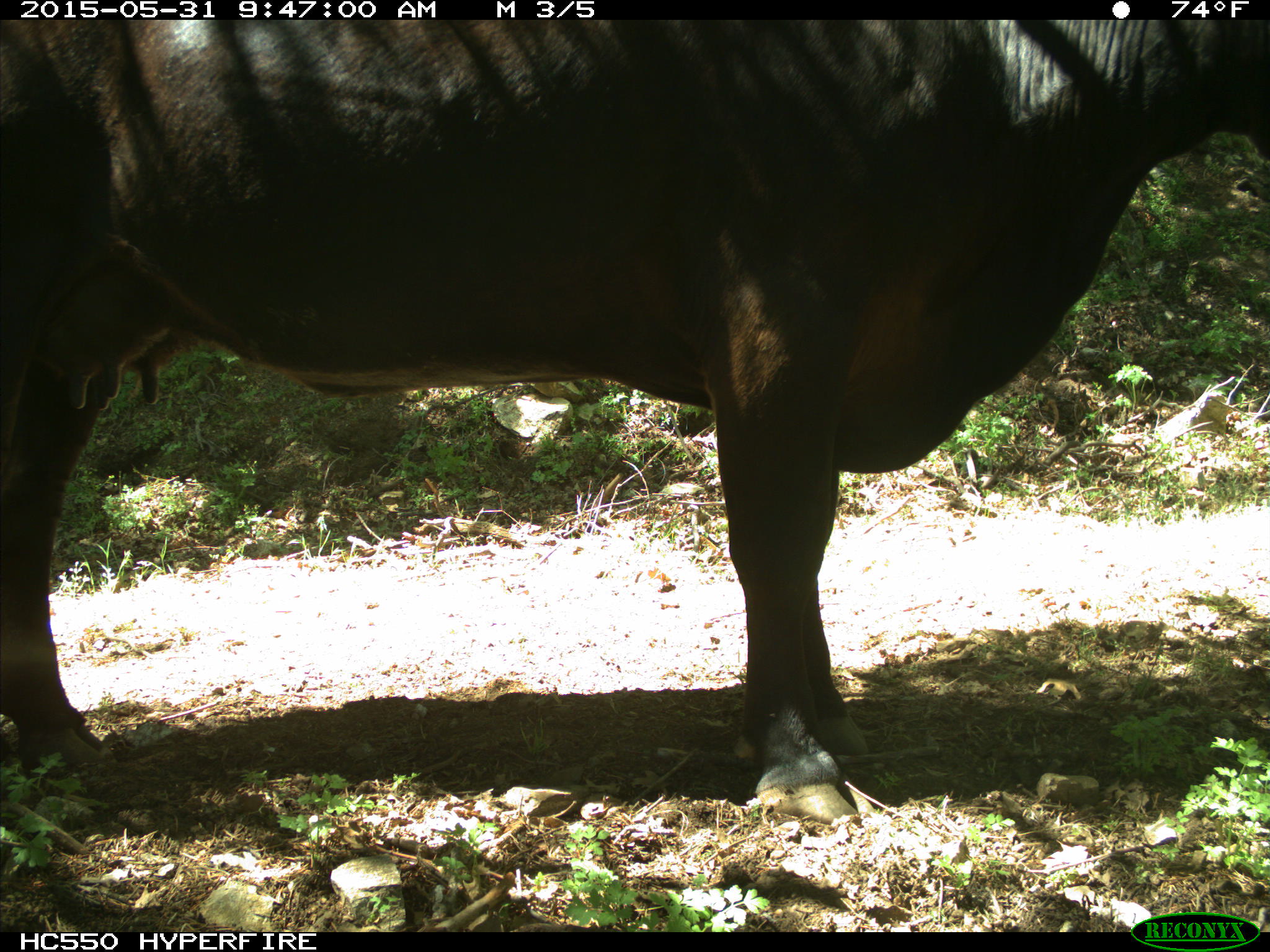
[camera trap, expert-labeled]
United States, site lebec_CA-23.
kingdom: Animalia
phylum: Chordata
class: Mammalia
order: Artiodactyla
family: Bovidae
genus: Bos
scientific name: Bos taurus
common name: domestic cow